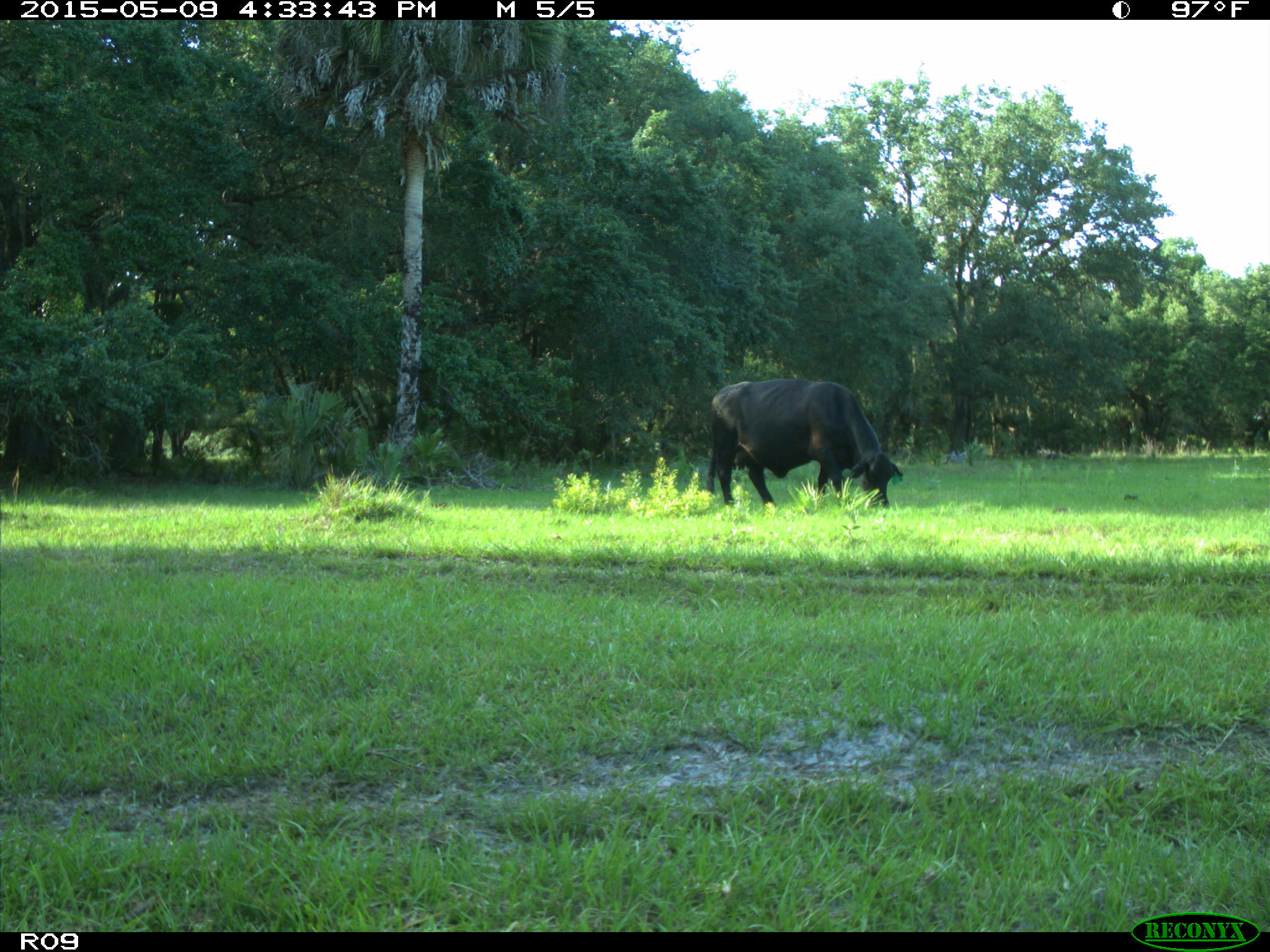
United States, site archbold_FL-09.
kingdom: Animalia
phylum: Chordata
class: Mammalia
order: Artiodactyla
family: Bovidae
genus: Bos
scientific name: Bos taurus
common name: domestic cow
Bos taurus (domestic cow).